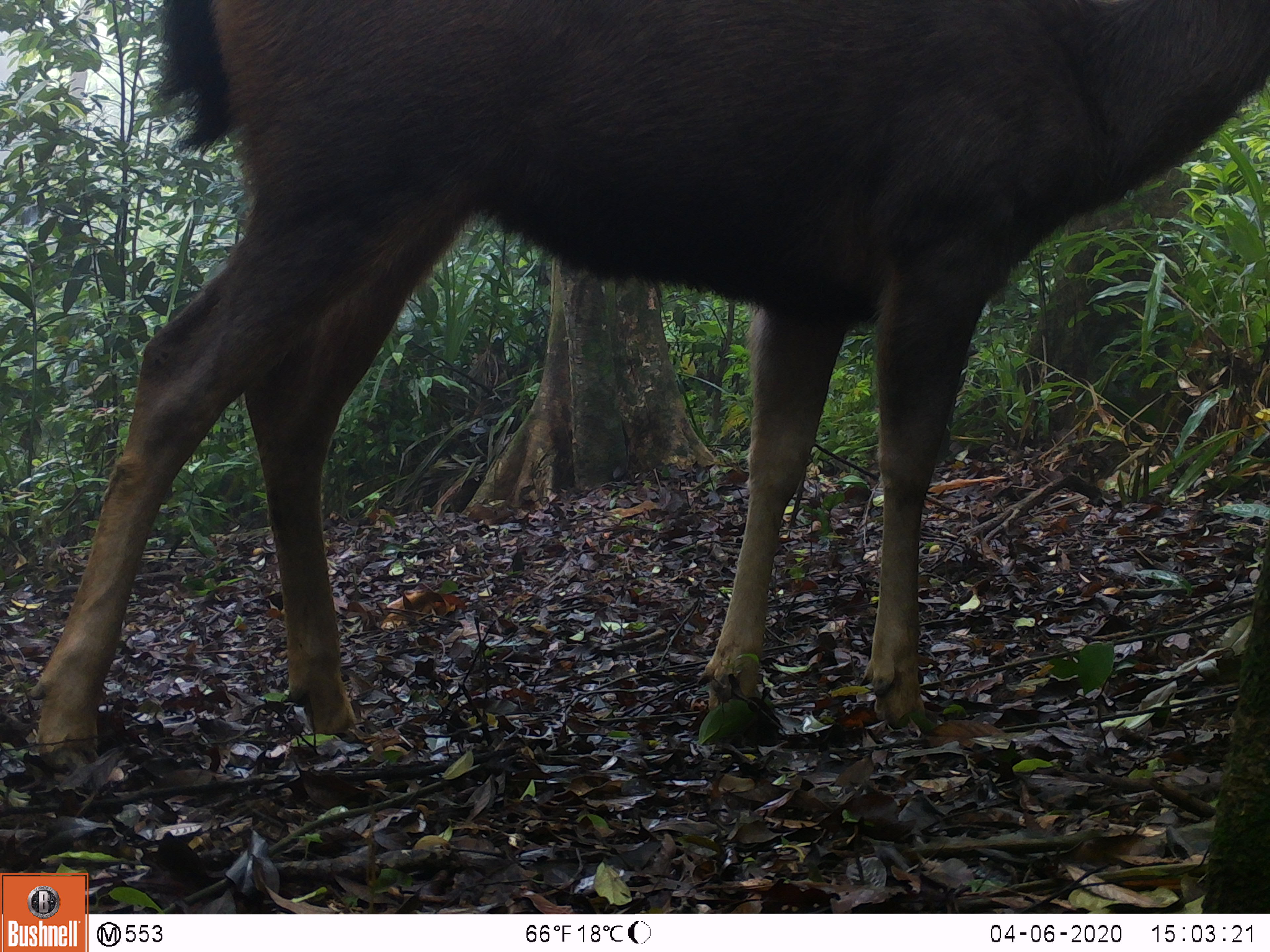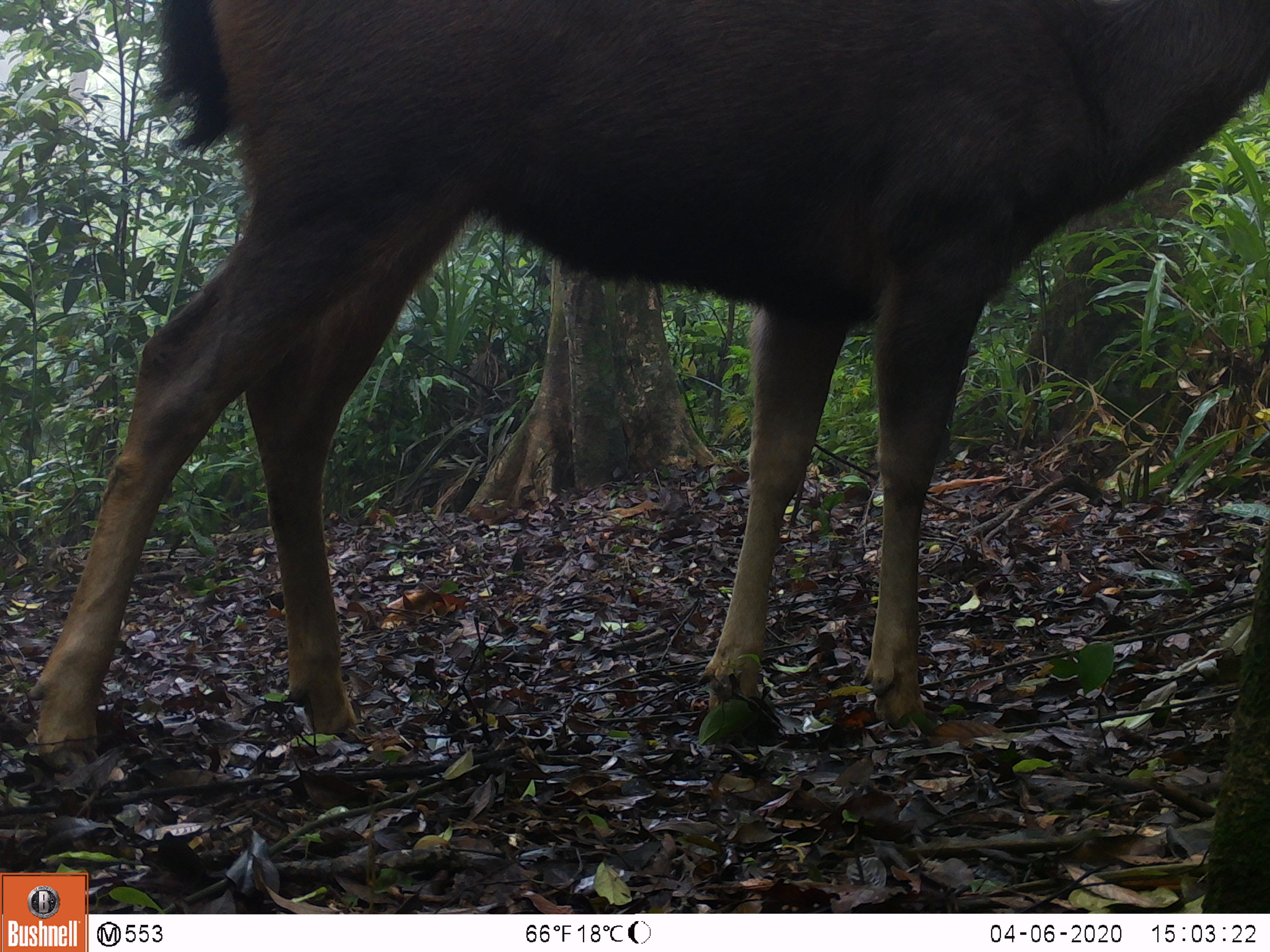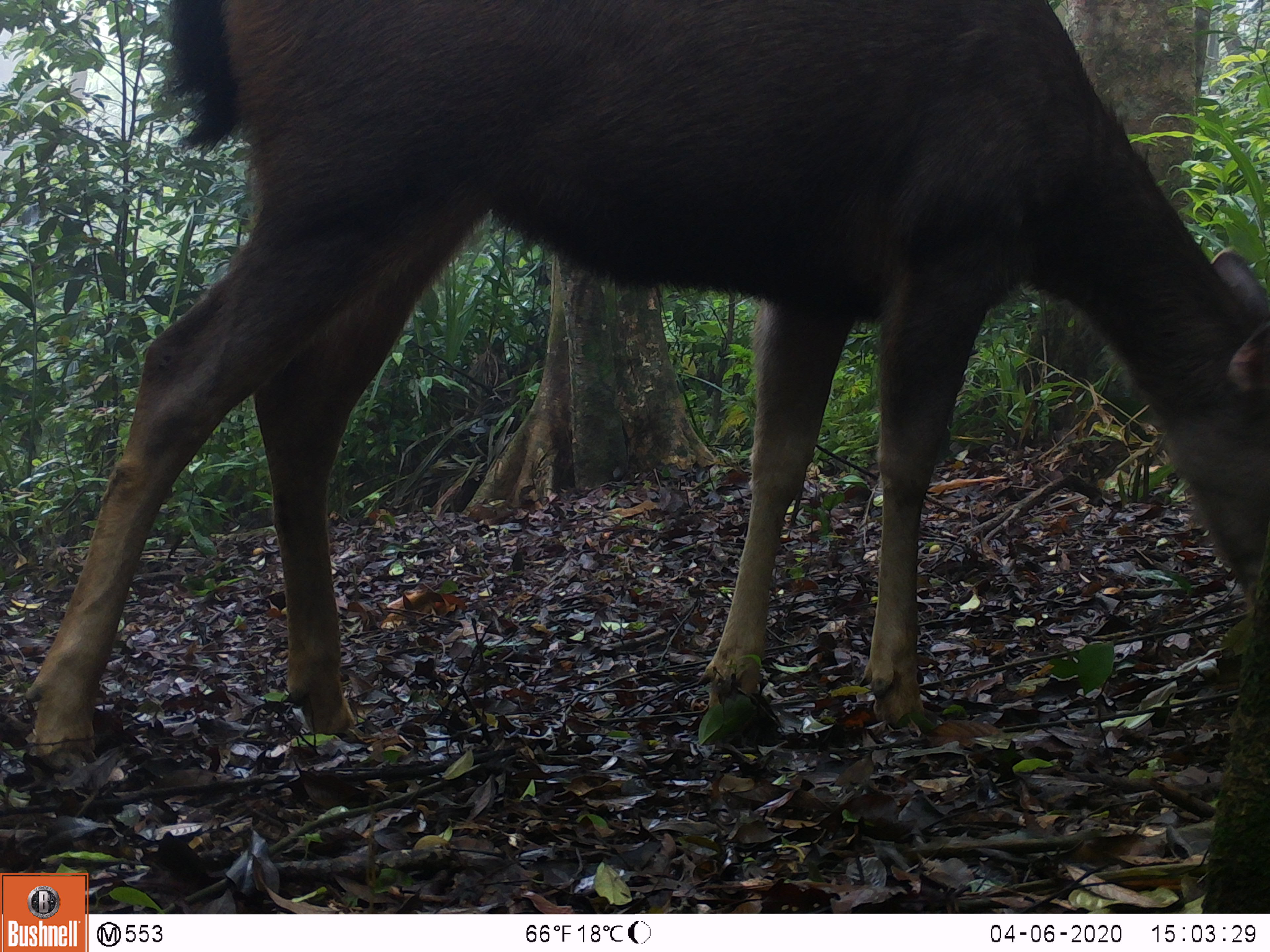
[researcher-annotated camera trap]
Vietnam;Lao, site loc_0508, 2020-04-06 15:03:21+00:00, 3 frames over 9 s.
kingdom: Animalia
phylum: Chordata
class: Mammalia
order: Artiodactyla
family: Cervidae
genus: Rusa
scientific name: Rusa unicolor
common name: sambar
Sambar (Rusa unicolor). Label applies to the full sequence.